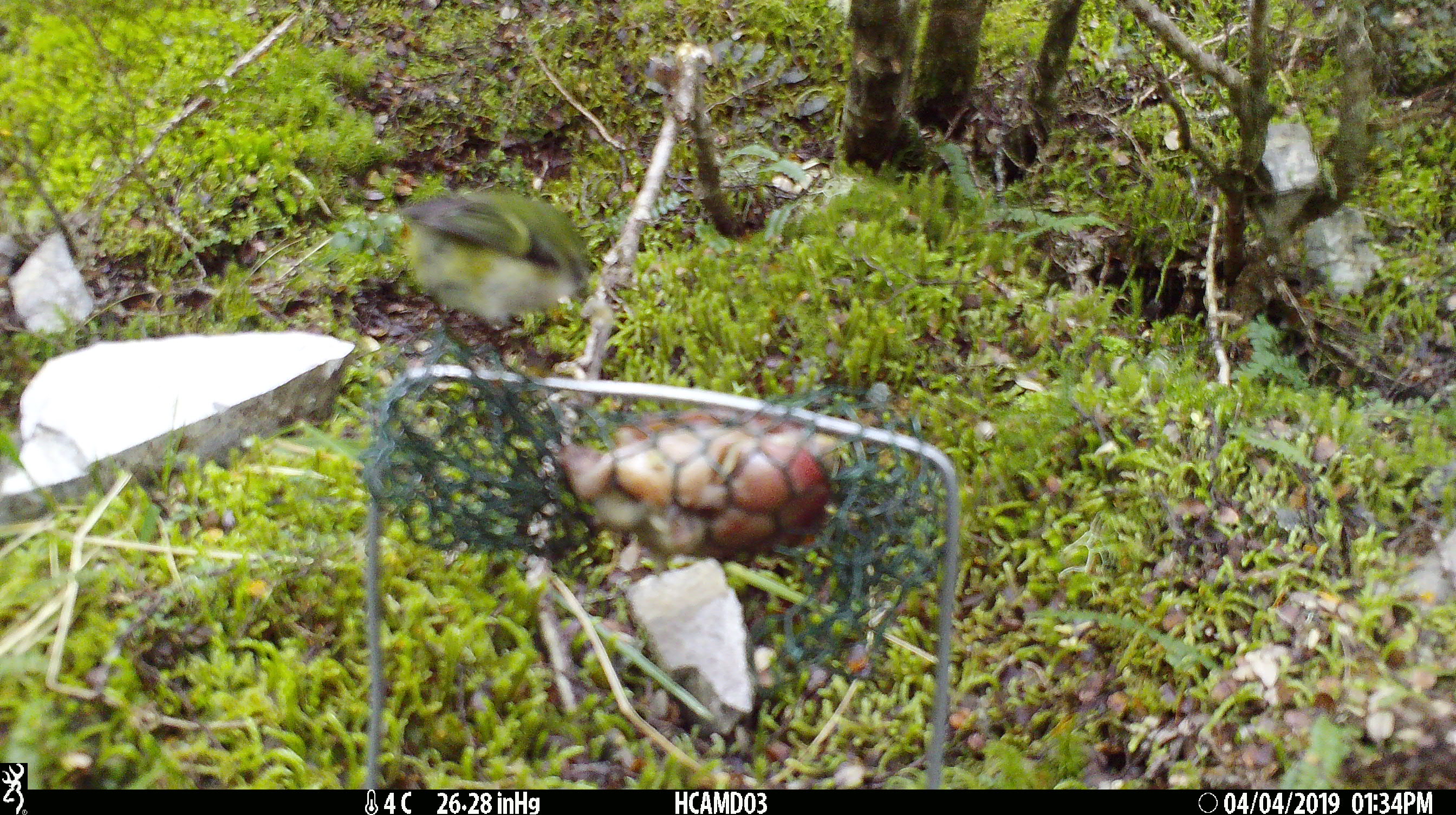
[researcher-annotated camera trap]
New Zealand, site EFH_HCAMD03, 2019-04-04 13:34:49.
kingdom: Animalia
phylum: Chordata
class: Aves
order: Passeriformes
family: Acanthisittidae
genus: Acanthisitta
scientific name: Acanthisitta chloris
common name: rifleman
Rifleman (Acanthisitta chloris).